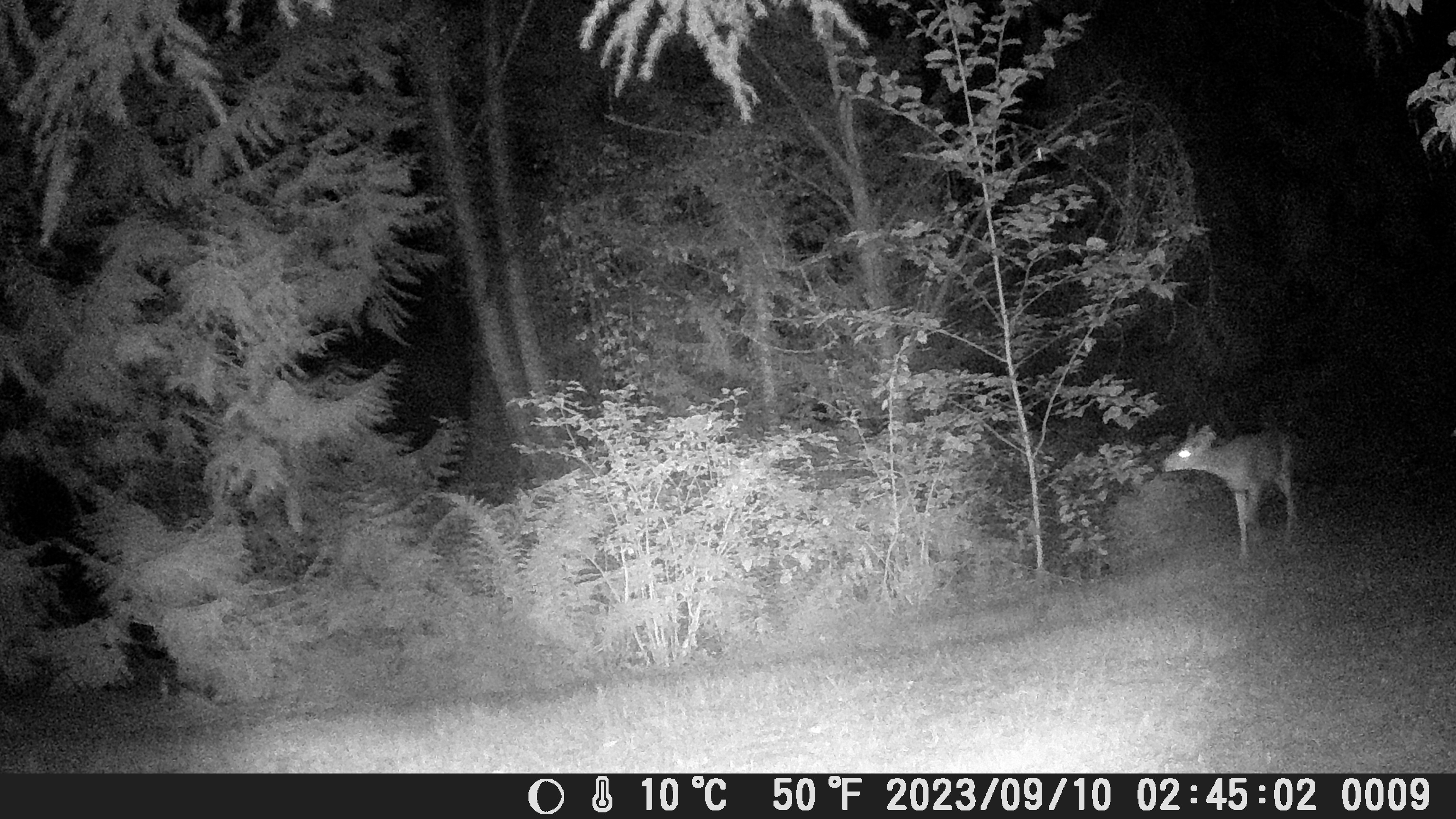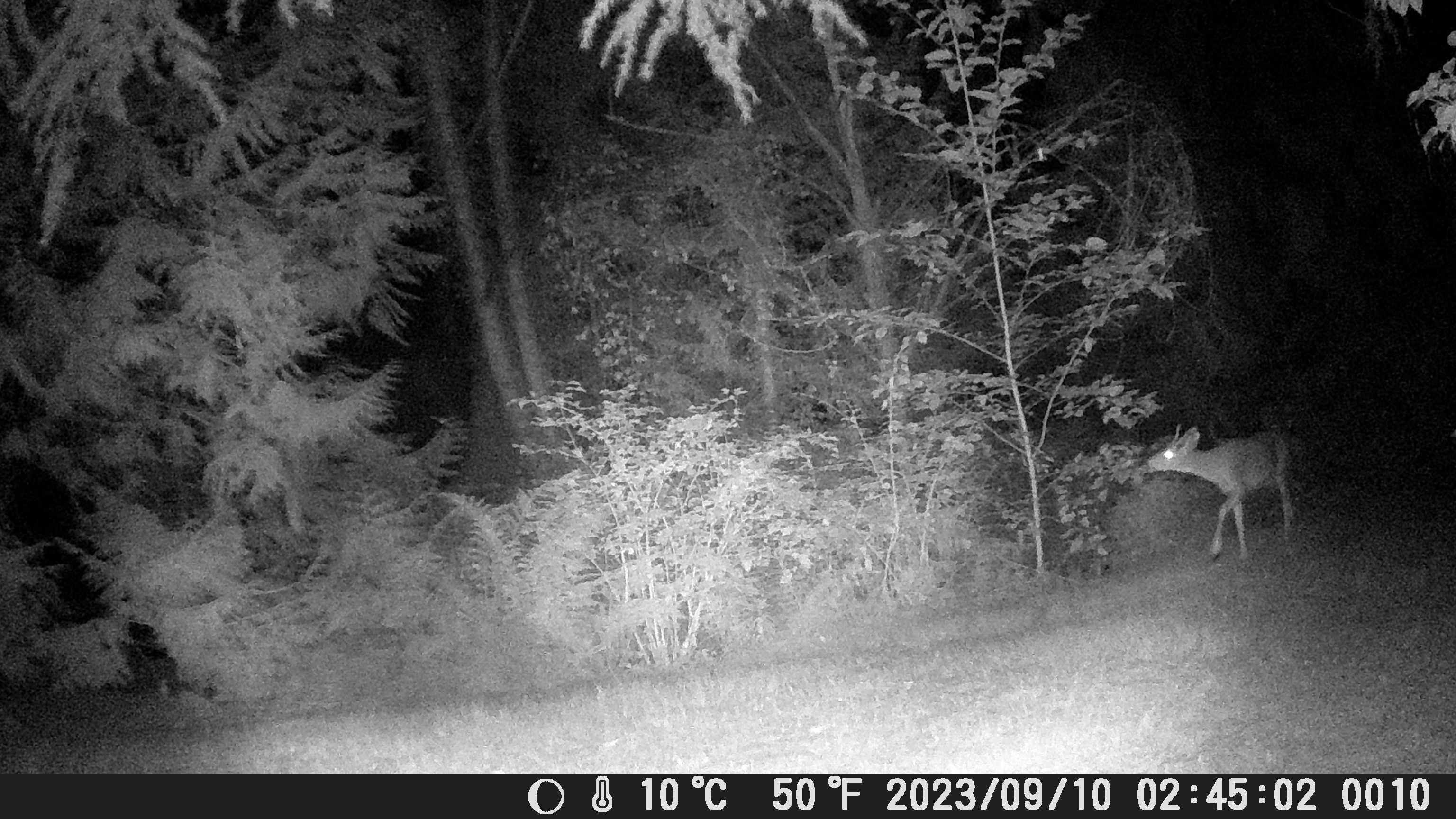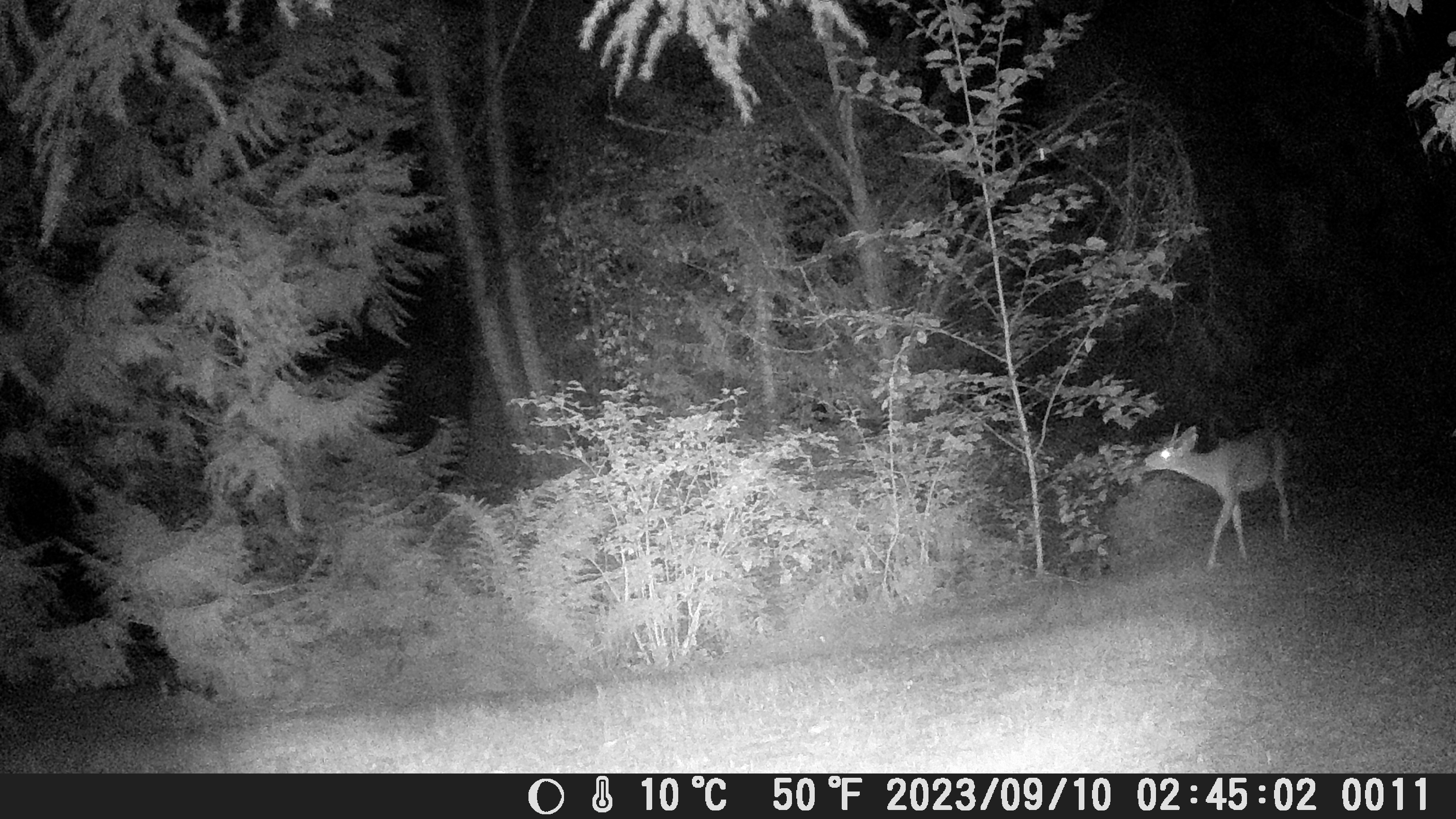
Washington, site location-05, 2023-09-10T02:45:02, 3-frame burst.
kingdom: Animalia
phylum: Chordata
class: Mammalia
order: Artiodactyla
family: Cervidae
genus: Odocoileus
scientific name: Odocoileus hemionus columbianus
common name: columbian blacktail deer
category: deer